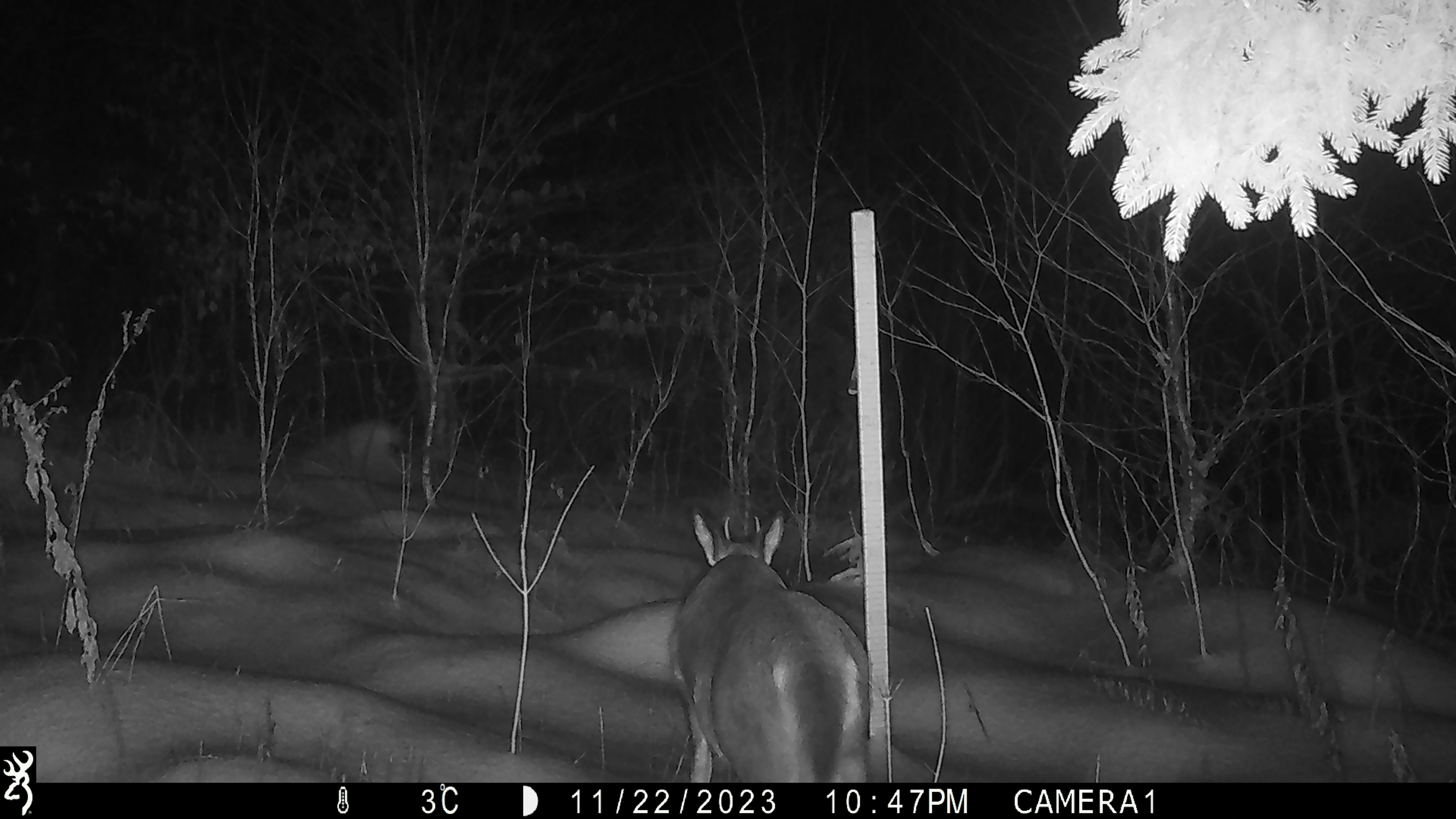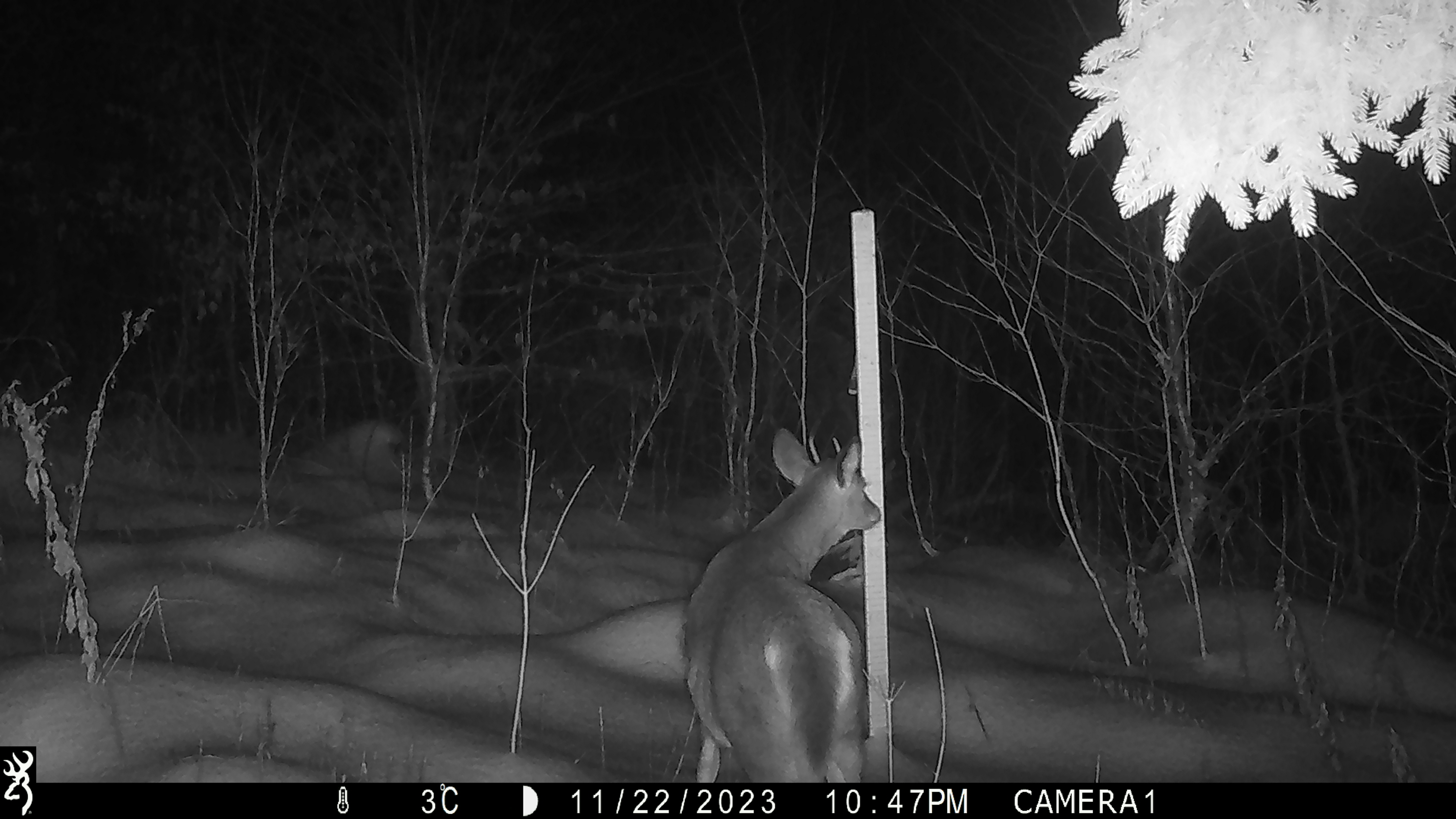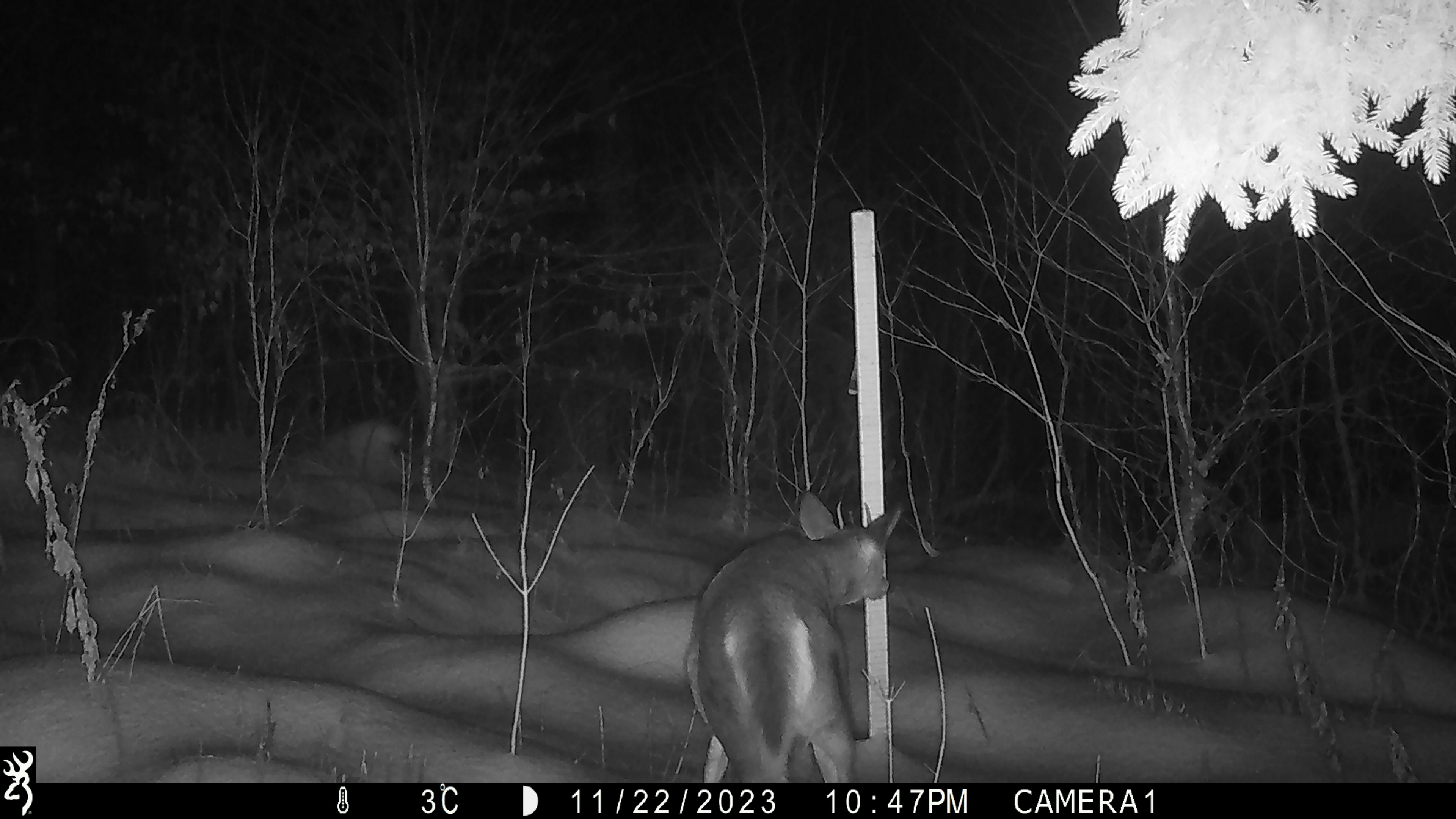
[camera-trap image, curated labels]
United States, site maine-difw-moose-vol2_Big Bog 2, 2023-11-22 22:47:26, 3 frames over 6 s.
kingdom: Animalia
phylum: Chordata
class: Mammalia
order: Artiodactyla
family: Cervidae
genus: Odocoileus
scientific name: Odocoileus virginianus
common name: white-tailed deer